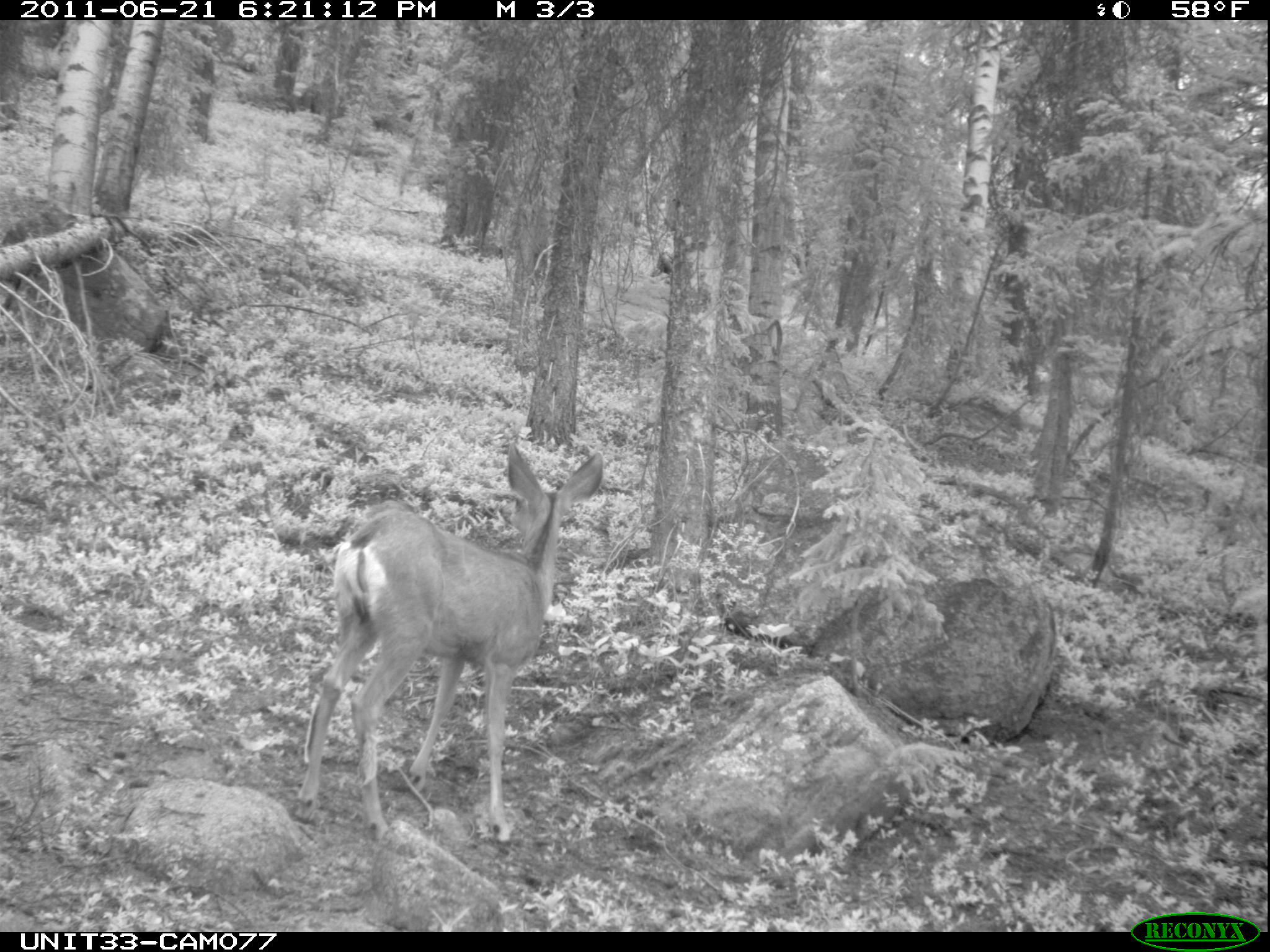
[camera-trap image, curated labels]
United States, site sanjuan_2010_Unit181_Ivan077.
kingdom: Animalia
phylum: Chordata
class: Mammalia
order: Artiodactyla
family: Cervidae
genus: Odocoileus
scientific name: Odocoileus hemionus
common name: mule deer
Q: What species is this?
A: Odocoileus hemionus (mule deer).